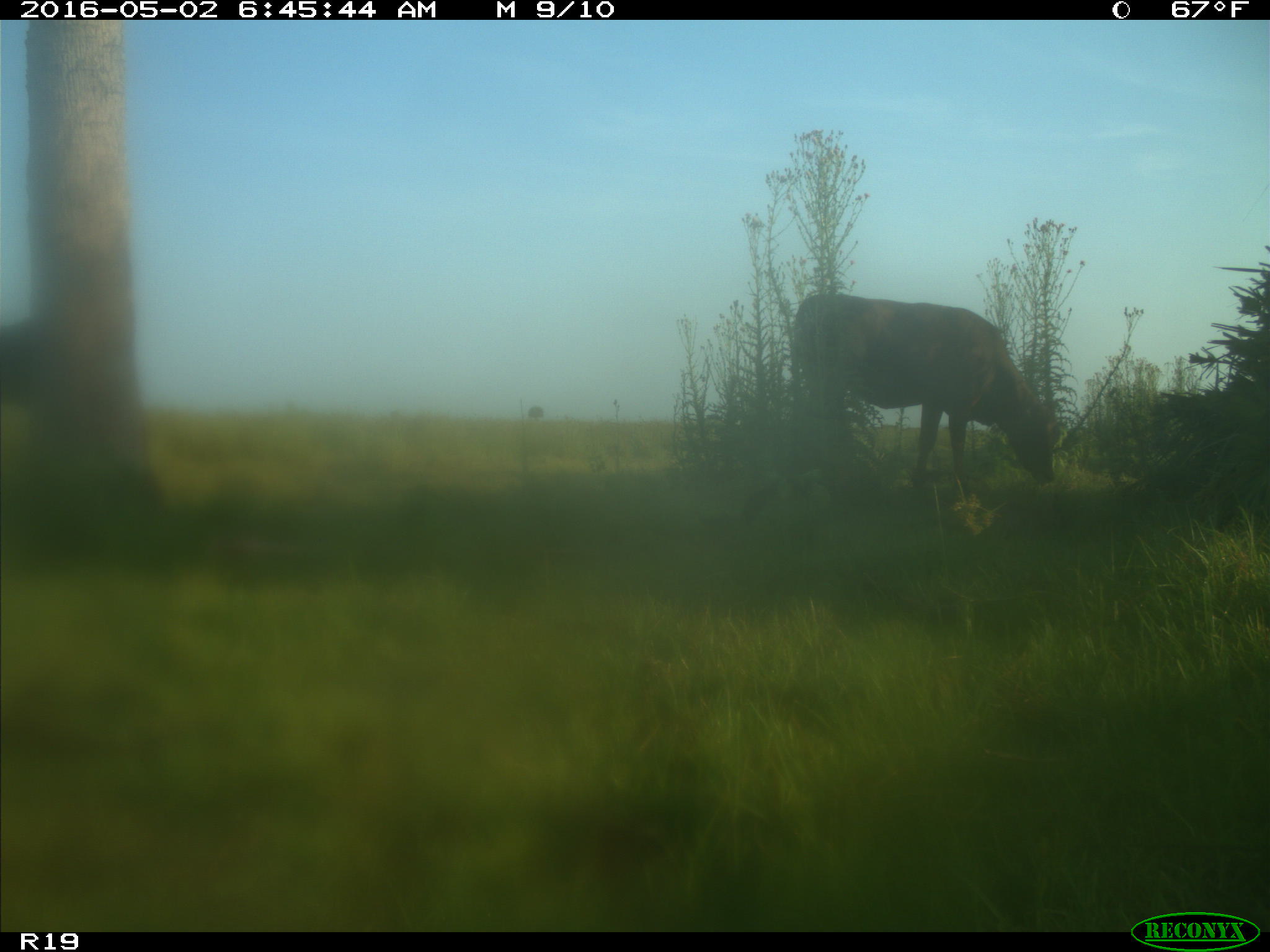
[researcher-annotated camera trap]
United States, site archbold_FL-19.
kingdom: Animalia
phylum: Chordata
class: Mammalia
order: Artiodactyla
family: Bovidae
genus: Bos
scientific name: Bos taurus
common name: domestic cow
Bos taurus (domestic cow).